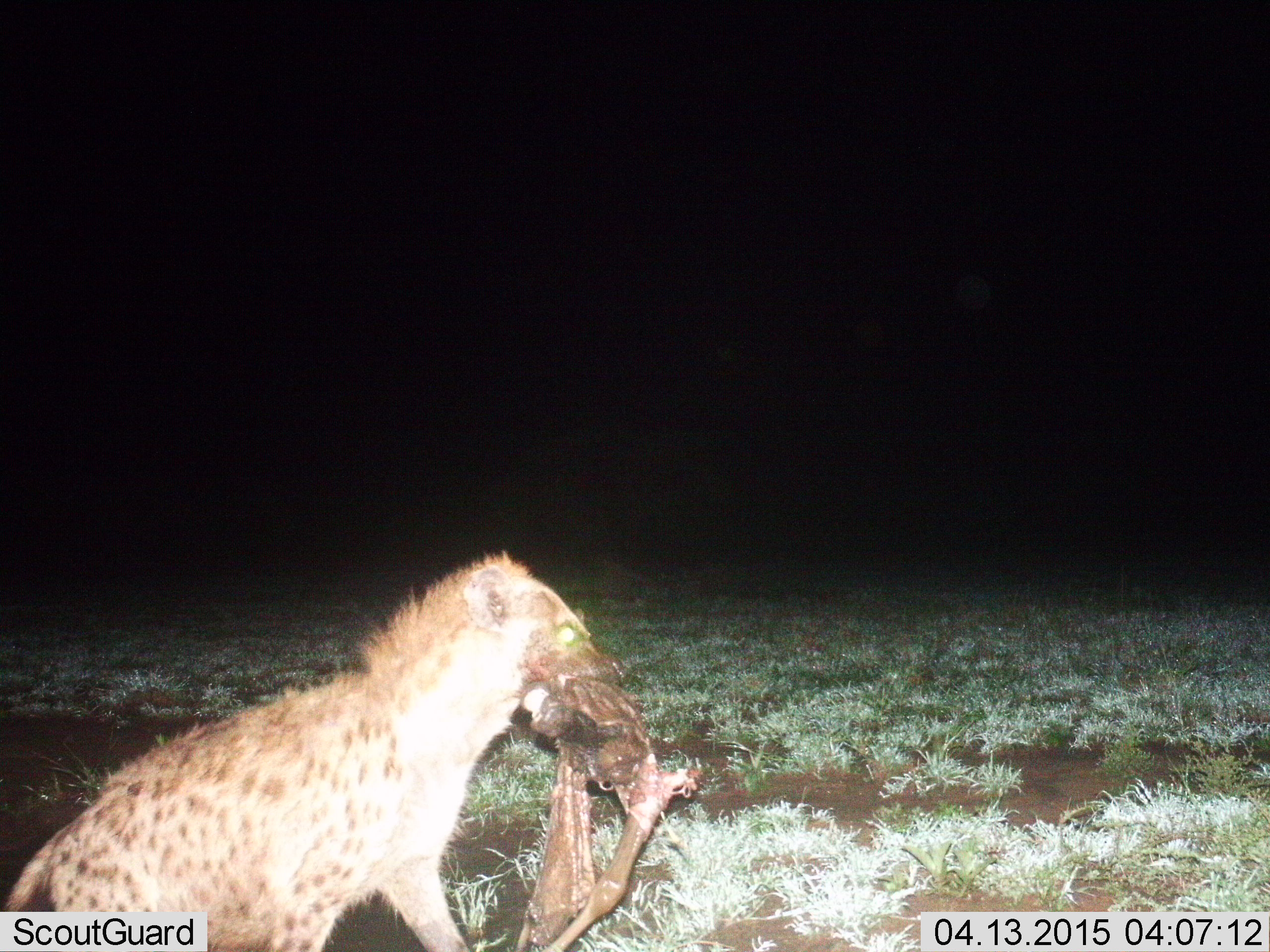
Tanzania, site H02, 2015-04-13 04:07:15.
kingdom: Animalia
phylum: Chordata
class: Mammalia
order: Carnivora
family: Hyaenidae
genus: Crocuta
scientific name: Crocuta crocuta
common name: spotted hyena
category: hyenaspotted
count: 1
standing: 10%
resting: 0%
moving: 20%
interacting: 10%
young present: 0%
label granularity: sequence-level